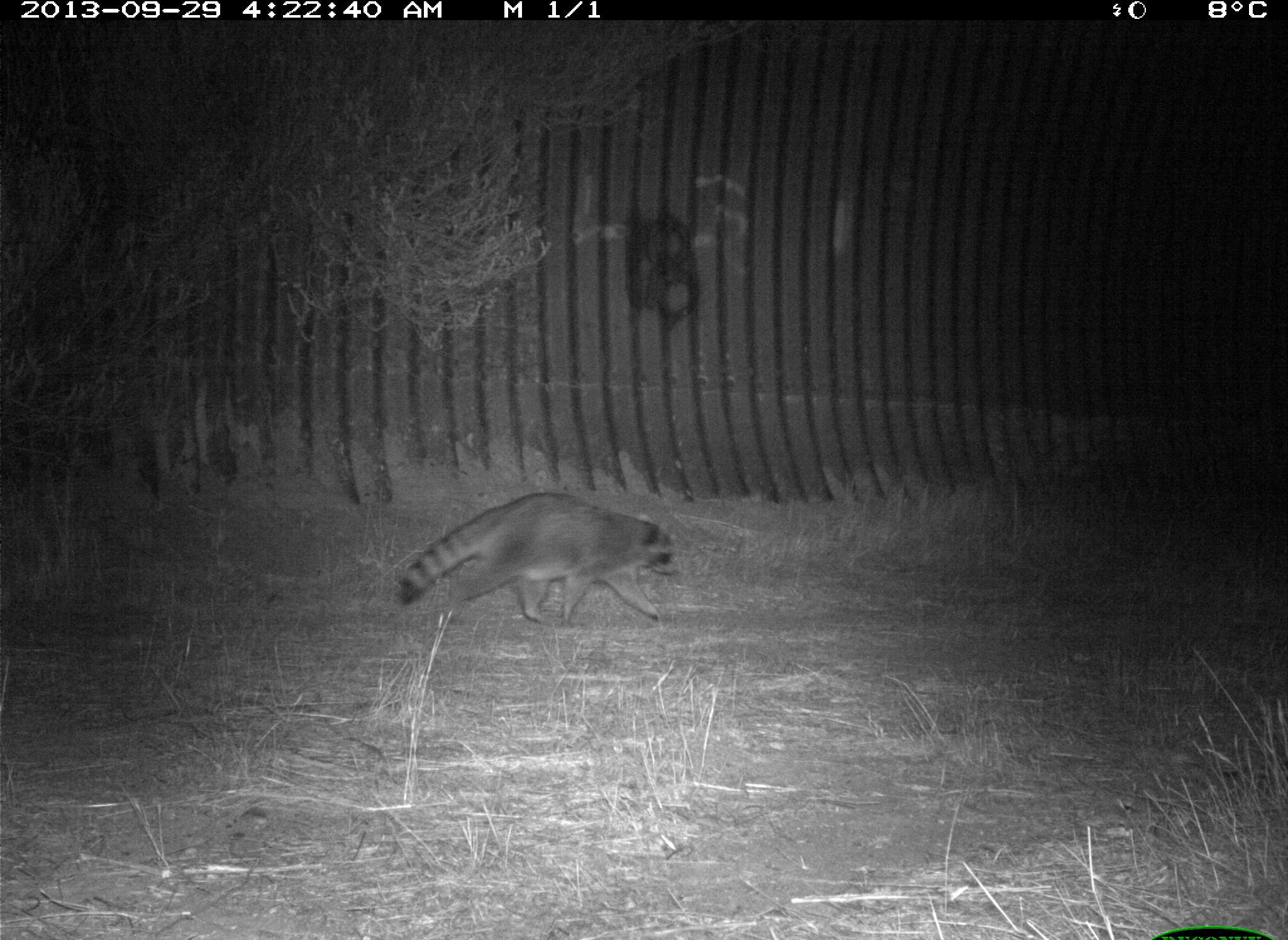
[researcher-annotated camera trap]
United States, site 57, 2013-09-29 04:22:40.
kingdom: Animalia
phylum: Chordata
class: Mammalia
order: Carnivora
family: Procyonidae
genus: Procyon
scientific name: Procyon lotor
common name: raccoon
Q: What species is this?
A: Raccoon (Procyon lotor).